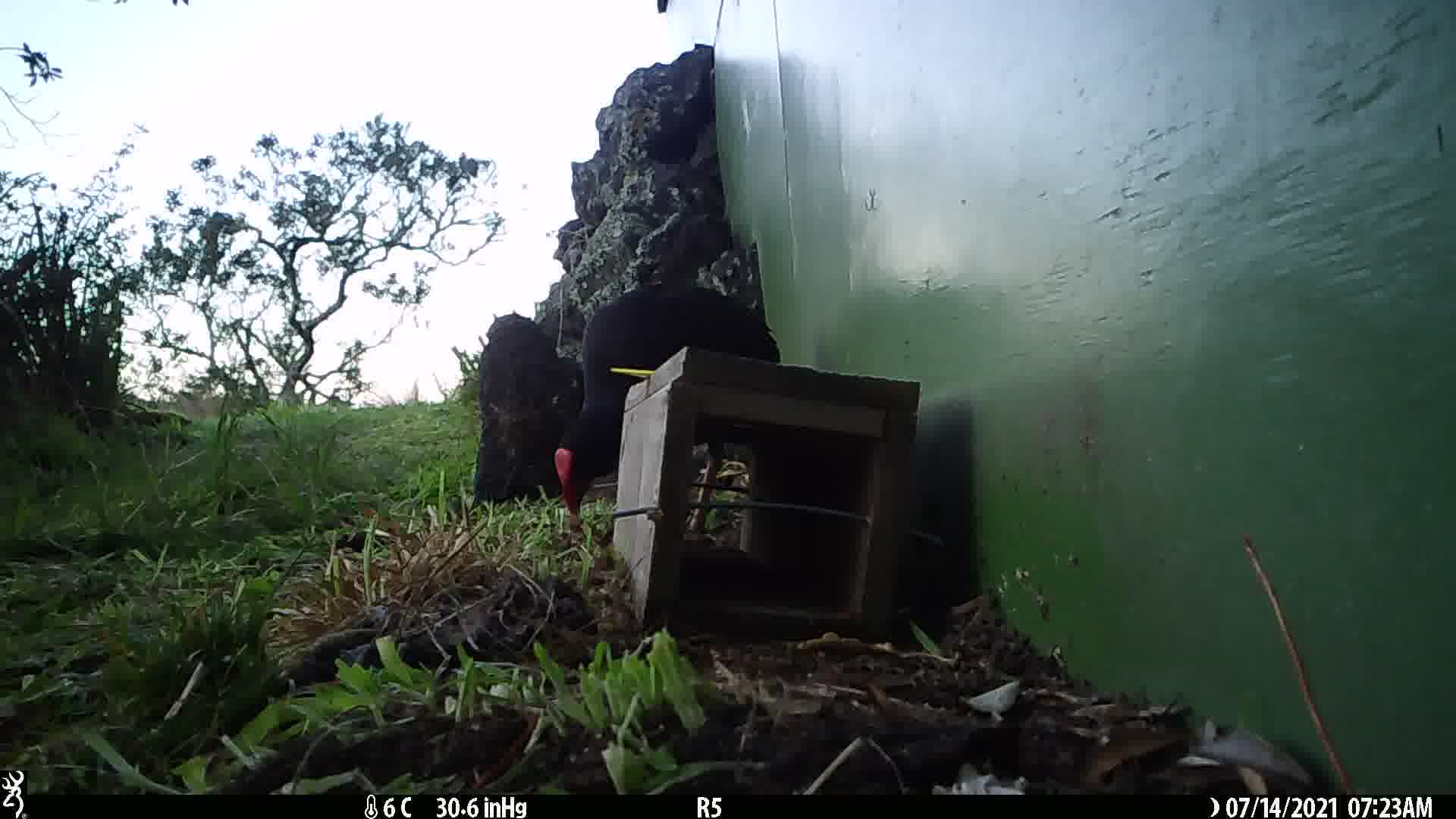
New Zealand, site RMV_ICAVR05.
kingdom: Animalia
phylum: Chordata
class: Aves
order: Gruiformes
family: Rallidae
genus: Porphyrio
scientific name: Porphyrio melanotus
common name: australasian swamphen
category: pukeko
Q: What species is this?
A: Pukeko (australasian swamphen) (Porphyrio melanotus).